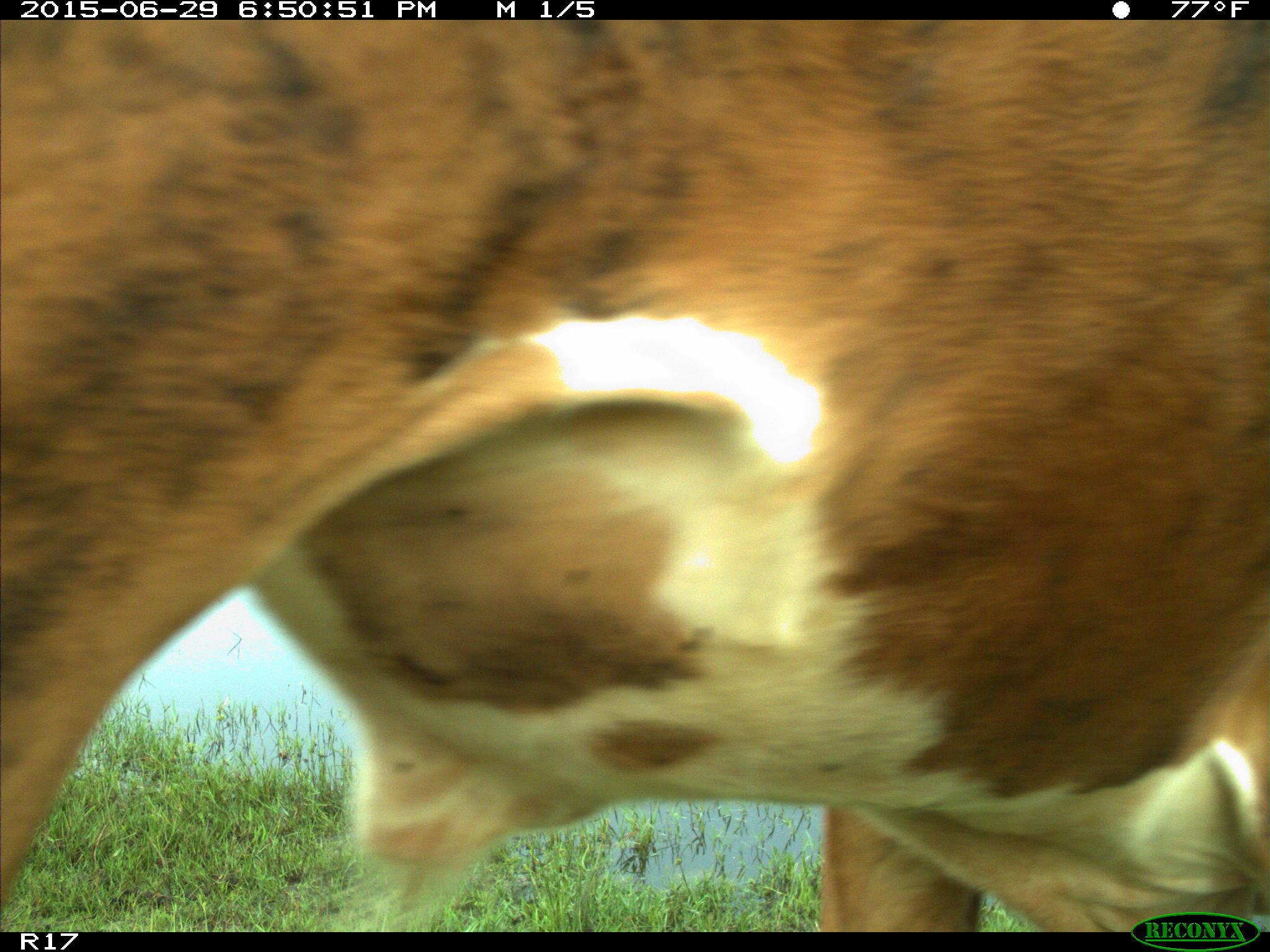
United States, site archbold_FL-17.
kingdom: Animalia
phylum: Chordata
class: Mammalia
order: Artiodactyla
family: Bovidae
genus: Bos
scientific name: Bos taurus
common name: domestic cow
Bos taurus (domestic cow).